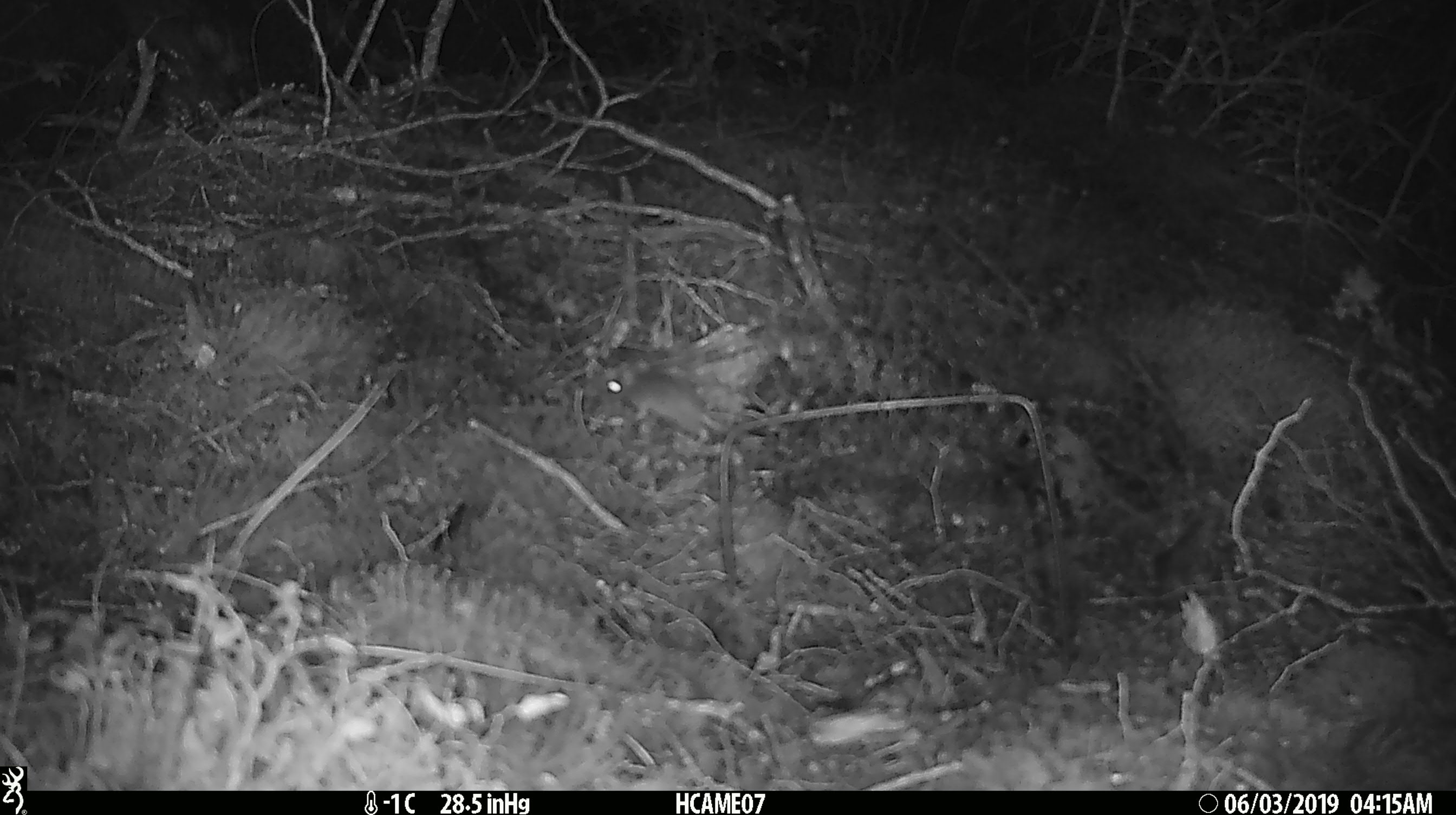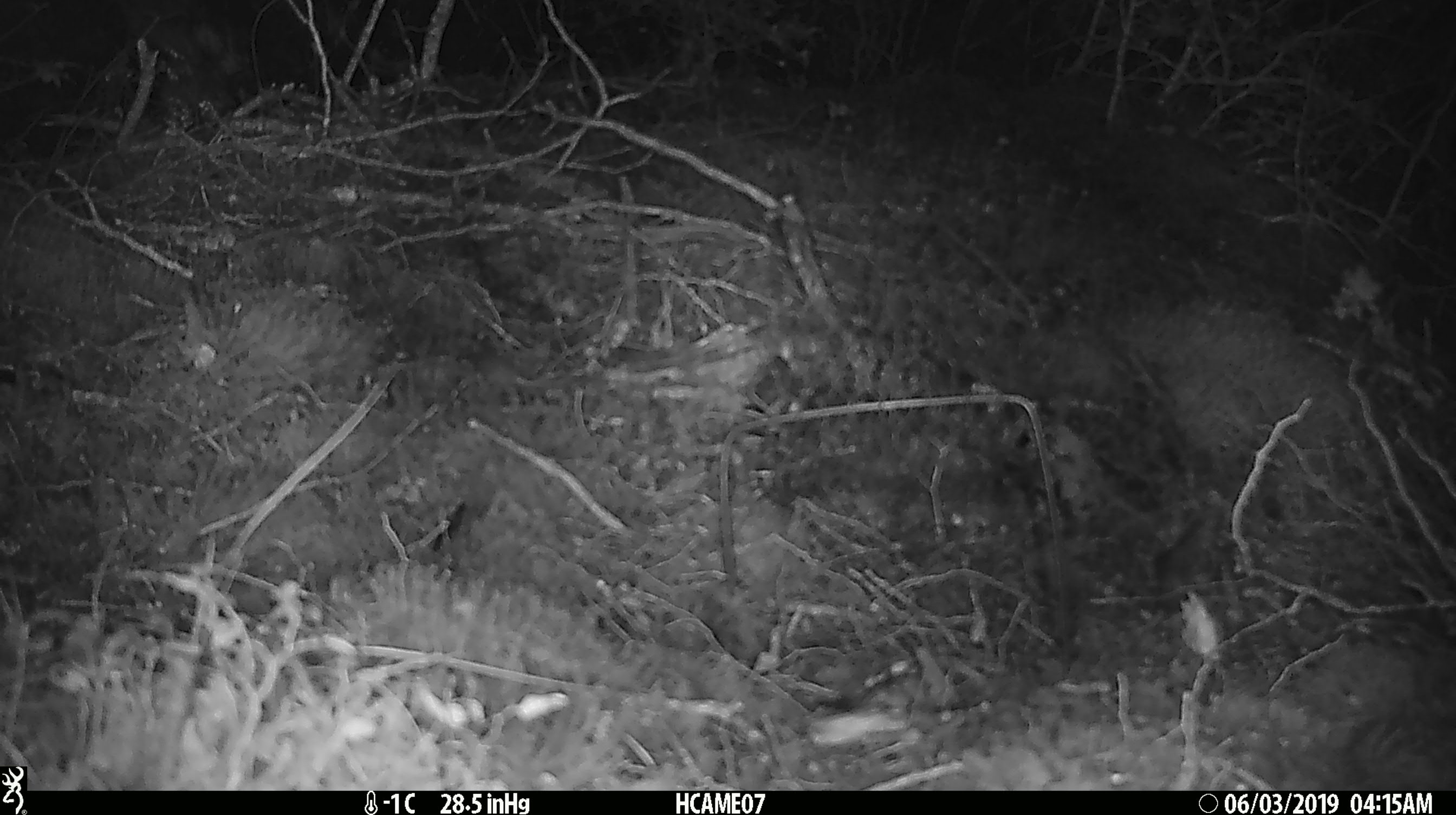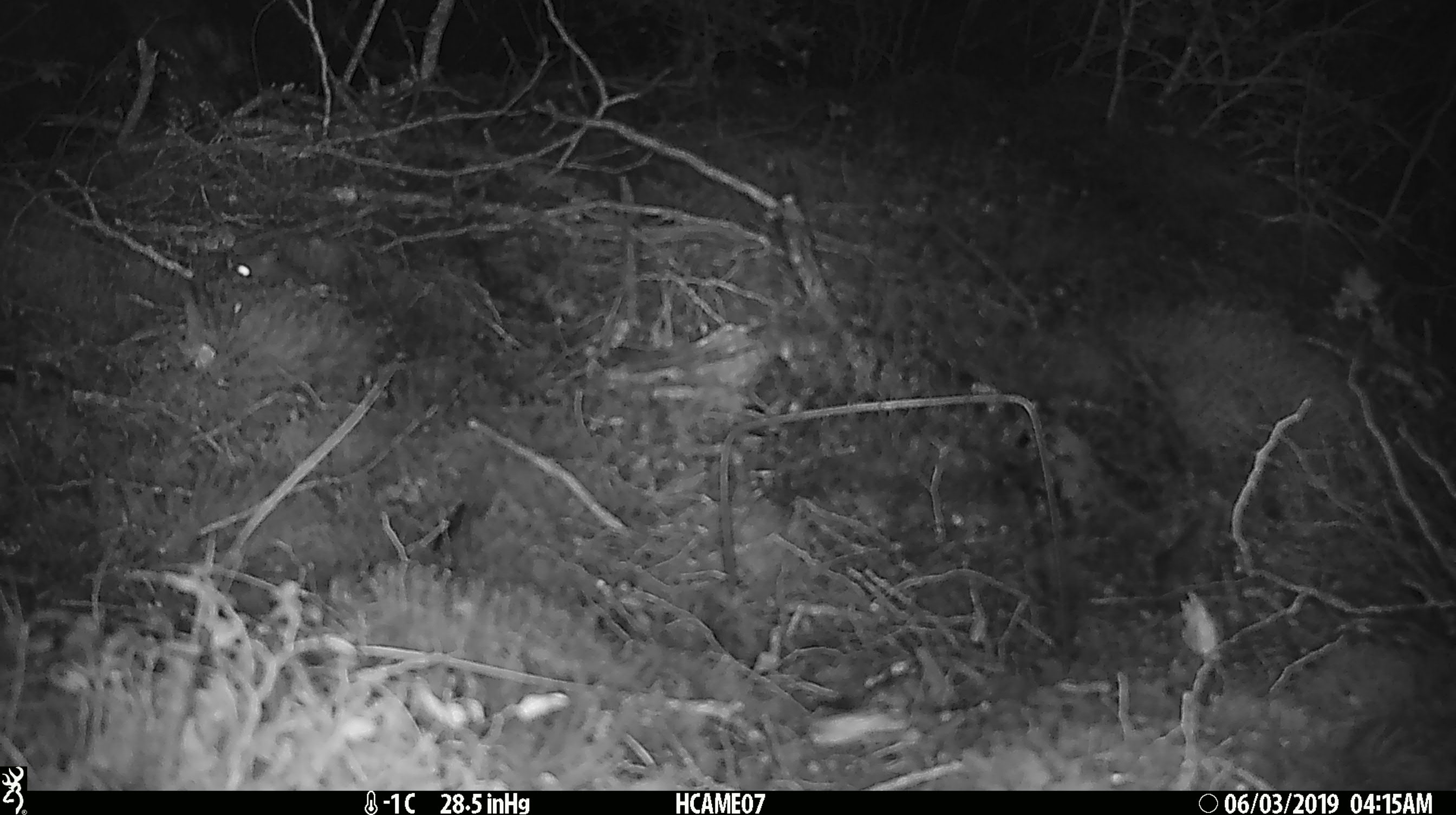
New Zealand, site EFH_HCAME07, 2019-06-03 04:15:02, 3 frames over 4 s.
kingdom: Animalia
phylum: Chordata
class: Mammalia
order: Rodentia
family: Muridae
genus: Mus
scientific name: Mus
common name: mouse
Mouse (Mus).